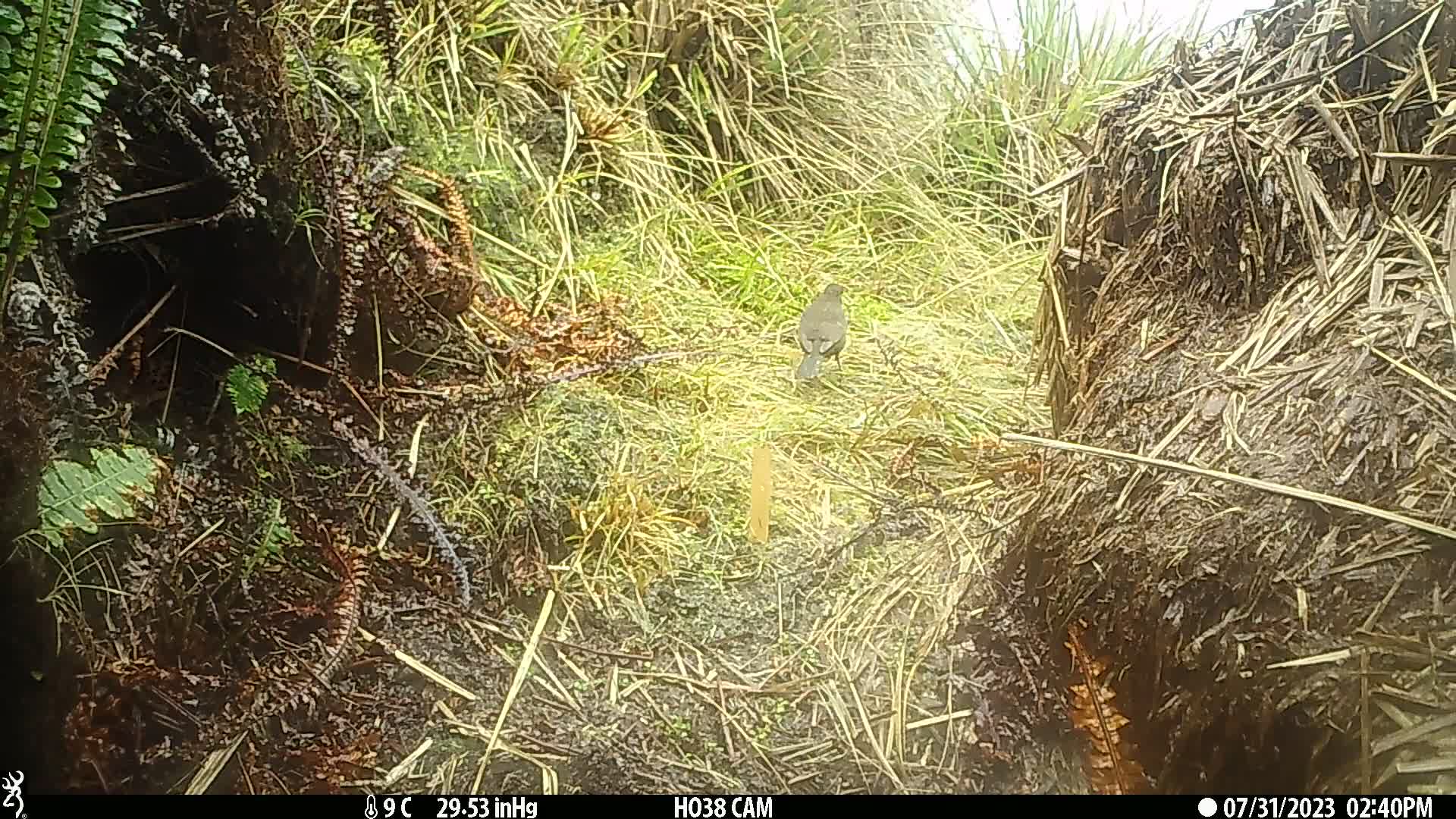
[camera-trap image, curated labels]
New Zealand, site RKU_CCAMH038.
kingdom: Animalia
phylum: Chordata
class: Aves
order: Passeriformes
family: Turdidae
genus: Turdus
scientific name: Turdus merula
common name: eurasian blackbird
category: blackbird